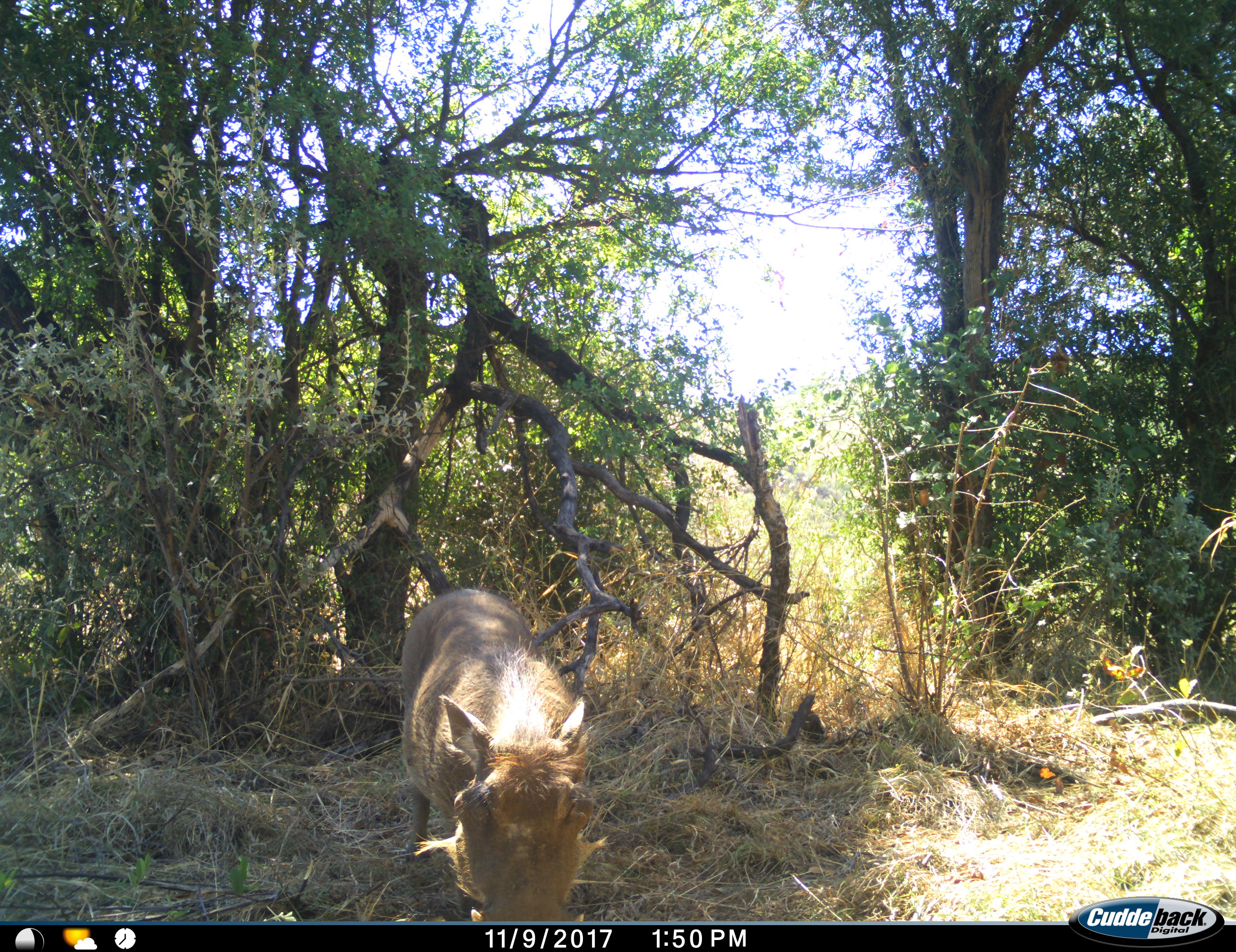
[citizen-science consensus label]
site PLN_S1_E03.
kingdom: Animalia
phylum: Chordata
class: Mammalia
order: Artiodactyla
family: Suidae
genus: Phacochoerus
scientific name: Phacochoerus africanus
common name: warthog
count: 1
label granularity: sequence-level